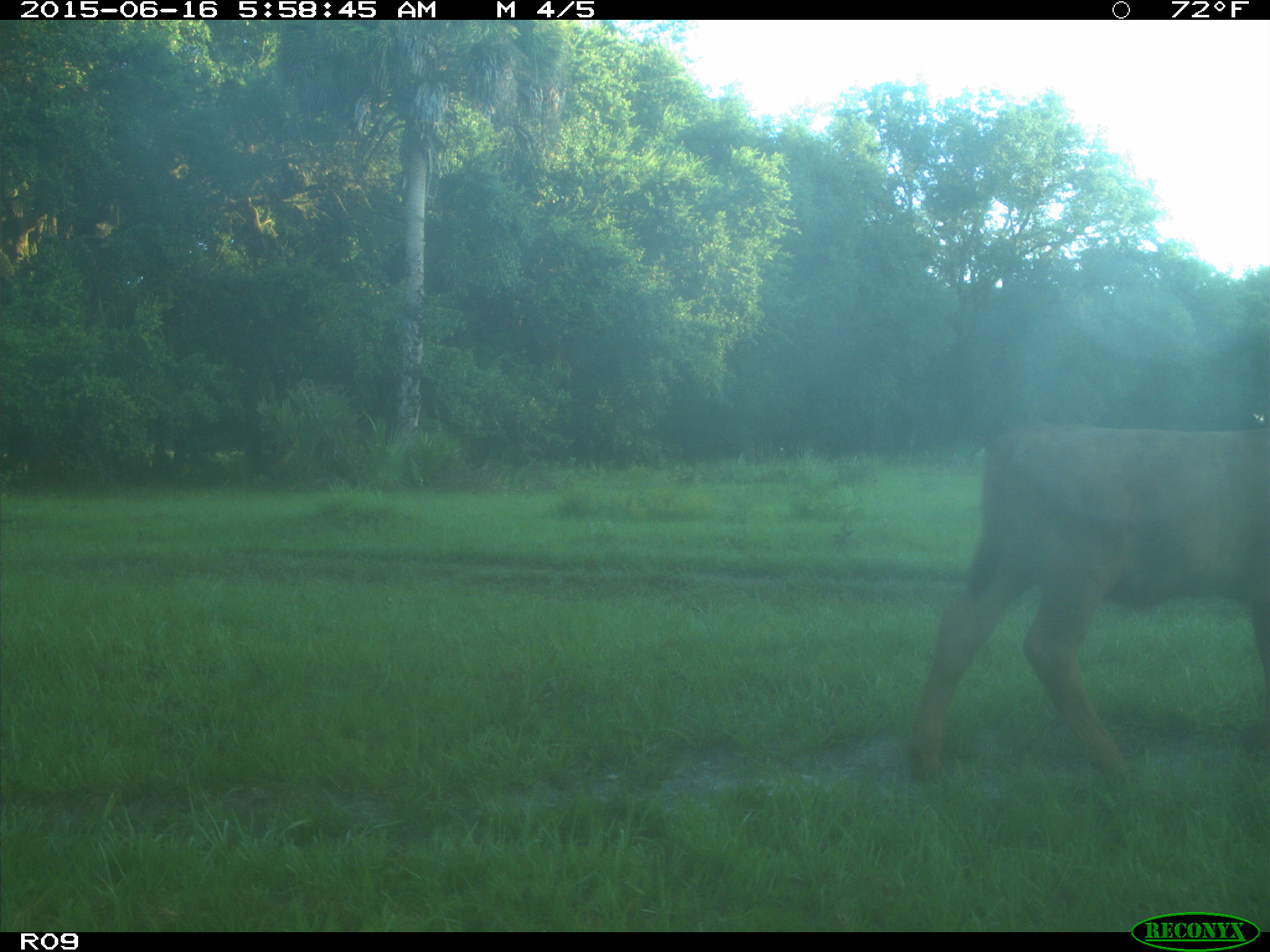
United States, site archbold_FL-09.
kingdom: Animalia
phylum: Chordata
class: Mammalia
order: Artiodactyla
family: Bovidae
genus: Bos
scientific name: Bos taurus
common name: domestic cow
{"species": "Bos taurus (domestic cow)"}